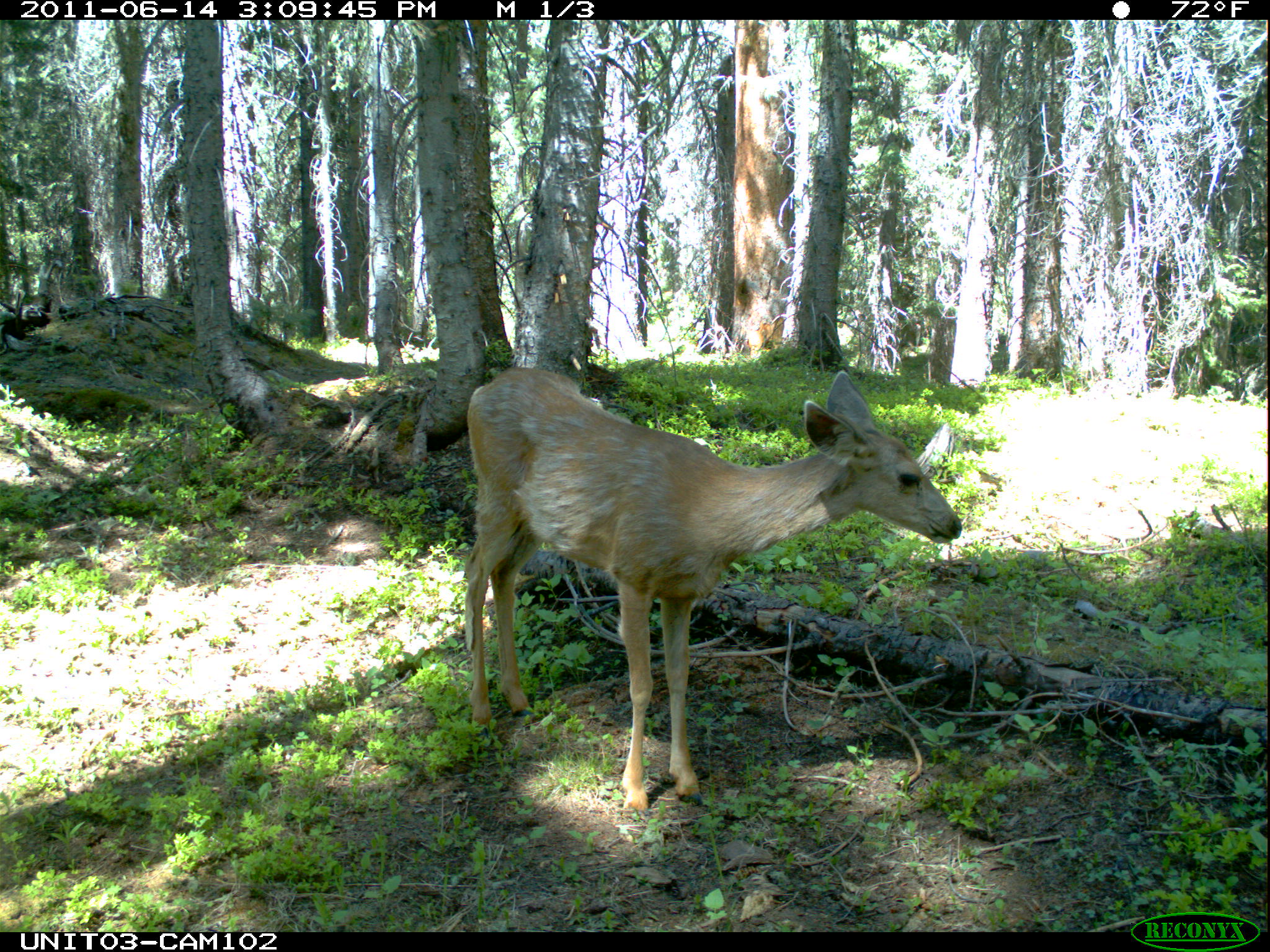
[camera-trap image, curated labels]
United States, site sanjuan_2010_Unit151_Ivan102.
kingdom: Animalia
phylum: Chordata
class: Mammalia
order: Artiodactyla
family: Cervidae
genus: Odocoileus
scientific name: Odocoileus hemionus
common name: mule deer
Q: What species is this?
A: Odocoileus hemionus (mule deer).